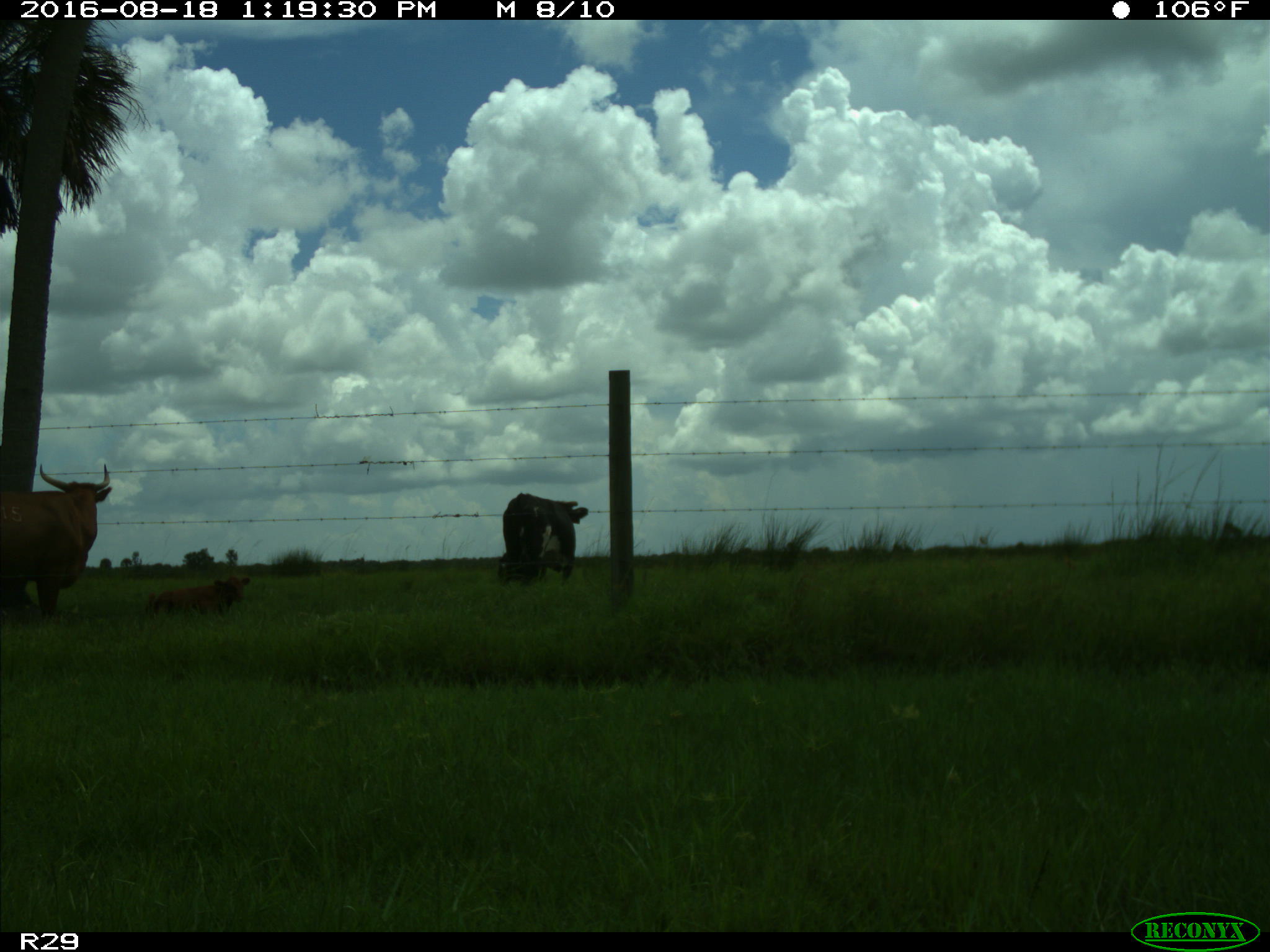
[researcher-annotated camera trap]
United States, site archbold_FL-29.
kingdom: Animalia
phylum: Chordata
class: Mammalia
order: Artiodactyla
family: Bovidae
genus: Bos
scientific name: Bos taurus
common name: domestic cow